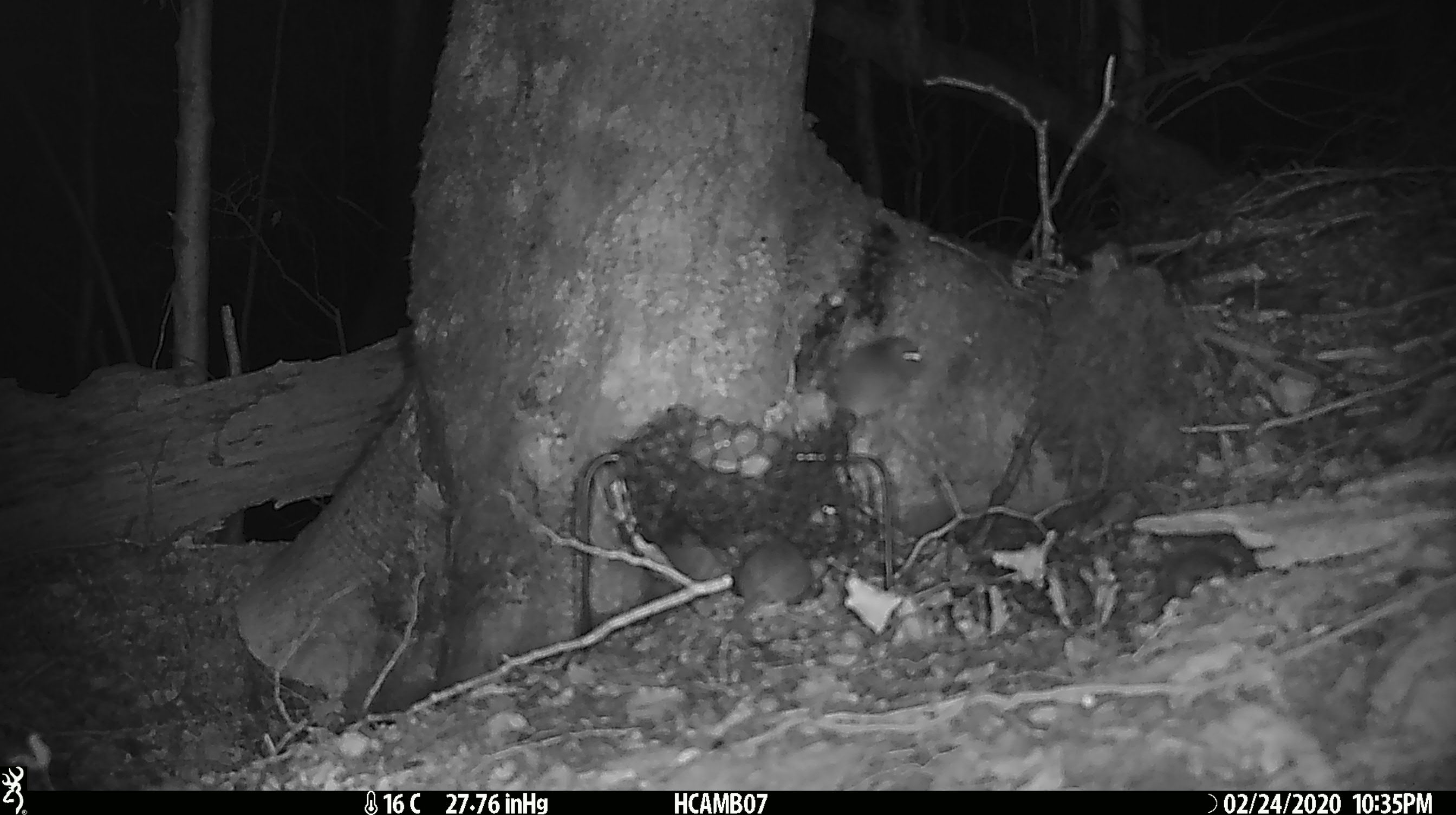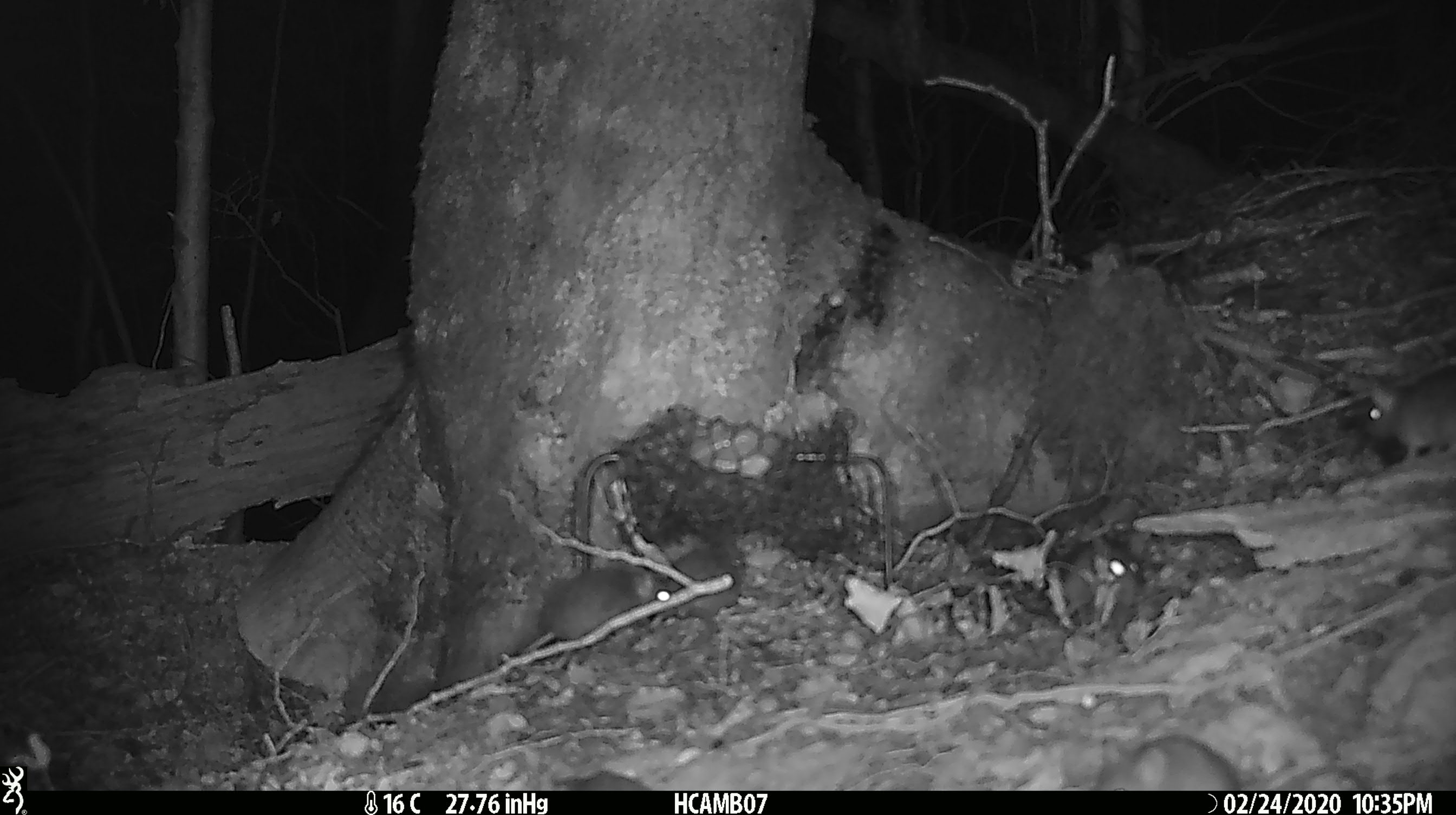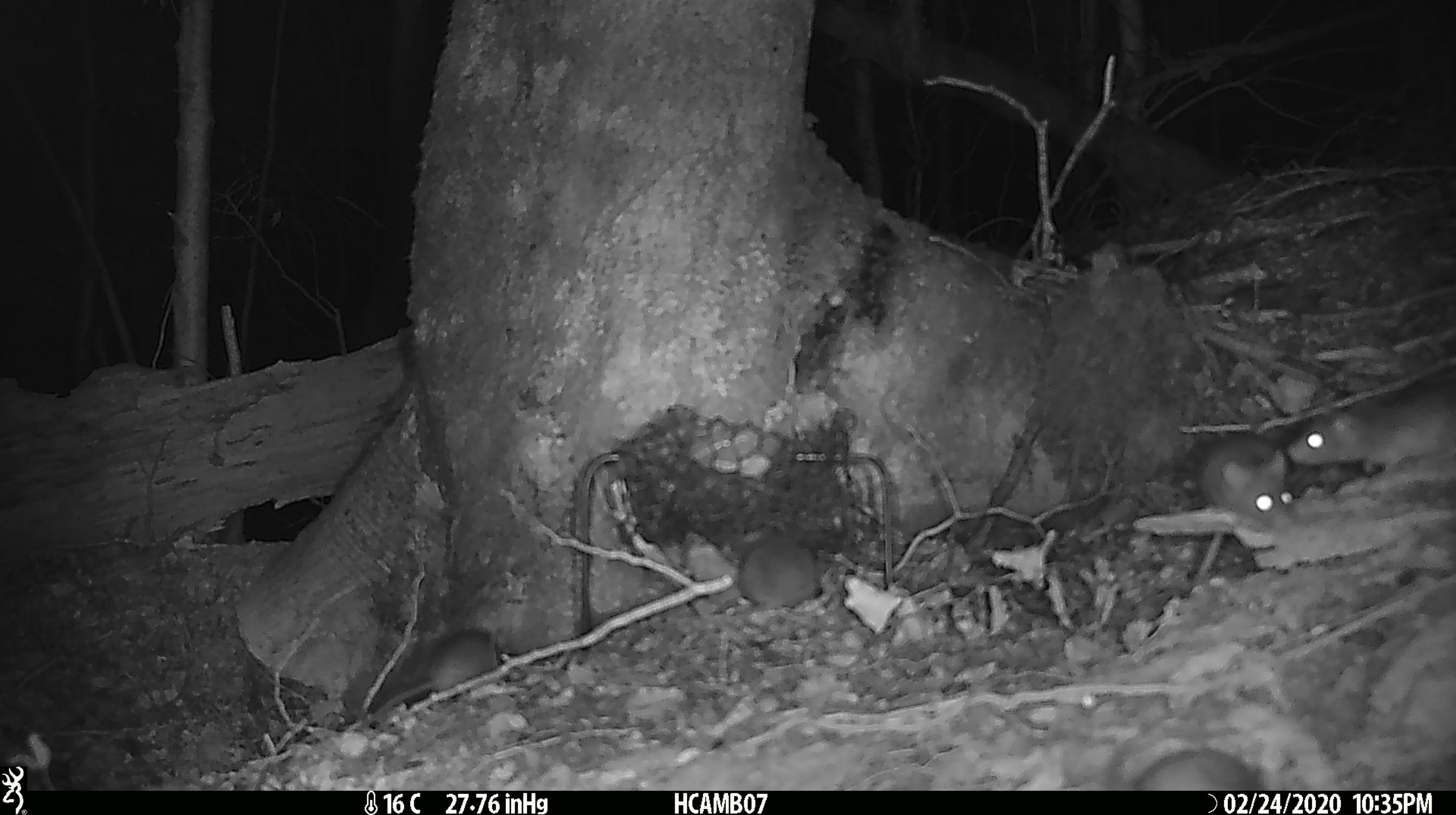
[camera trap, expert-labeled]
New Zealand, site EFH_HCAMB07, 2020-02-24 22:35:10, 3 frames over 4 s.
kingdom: Animalia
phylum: Chordata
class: Mammalia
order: Rodentia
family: Muridae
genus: Mus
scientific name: Mus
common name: mouse